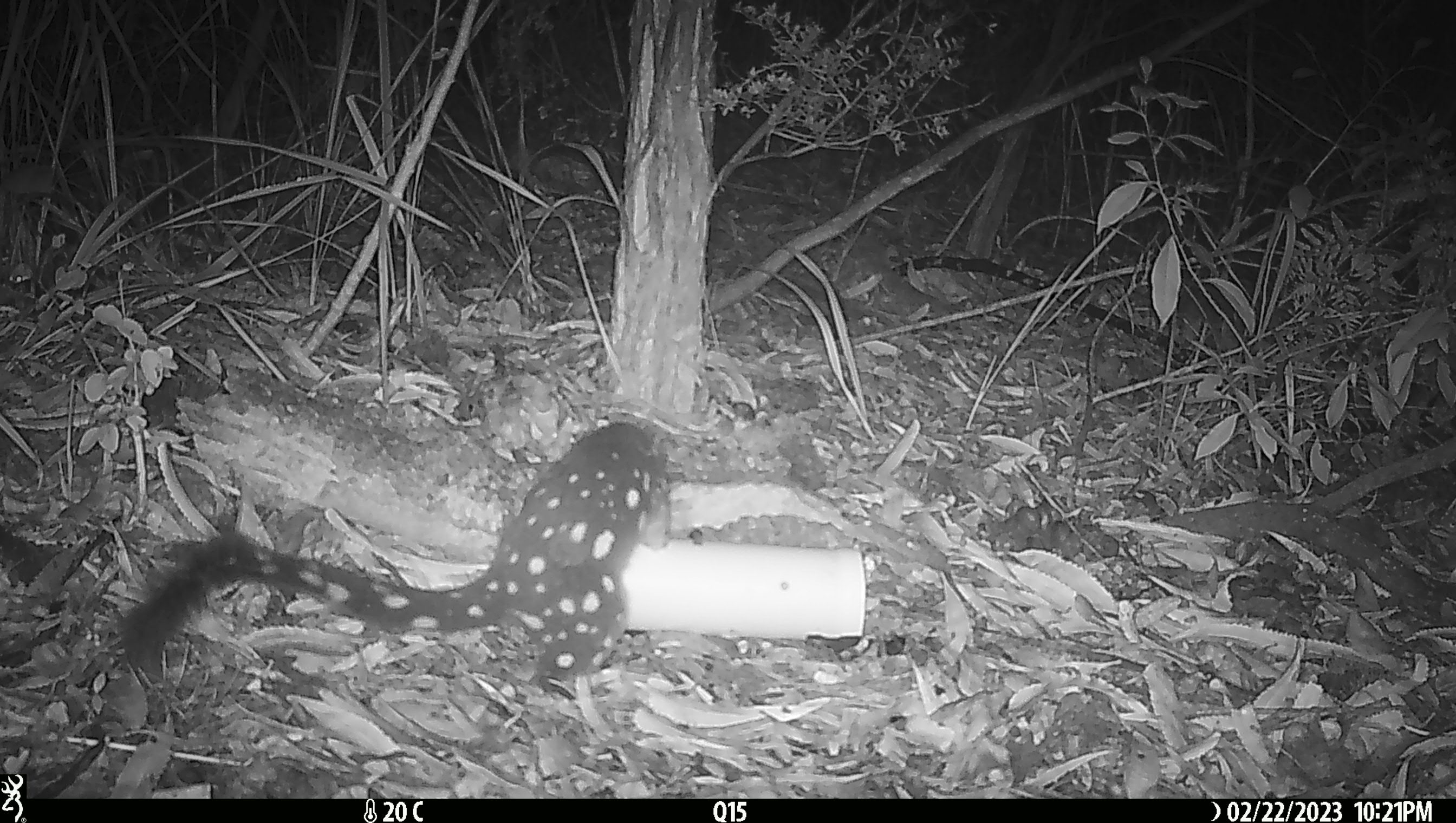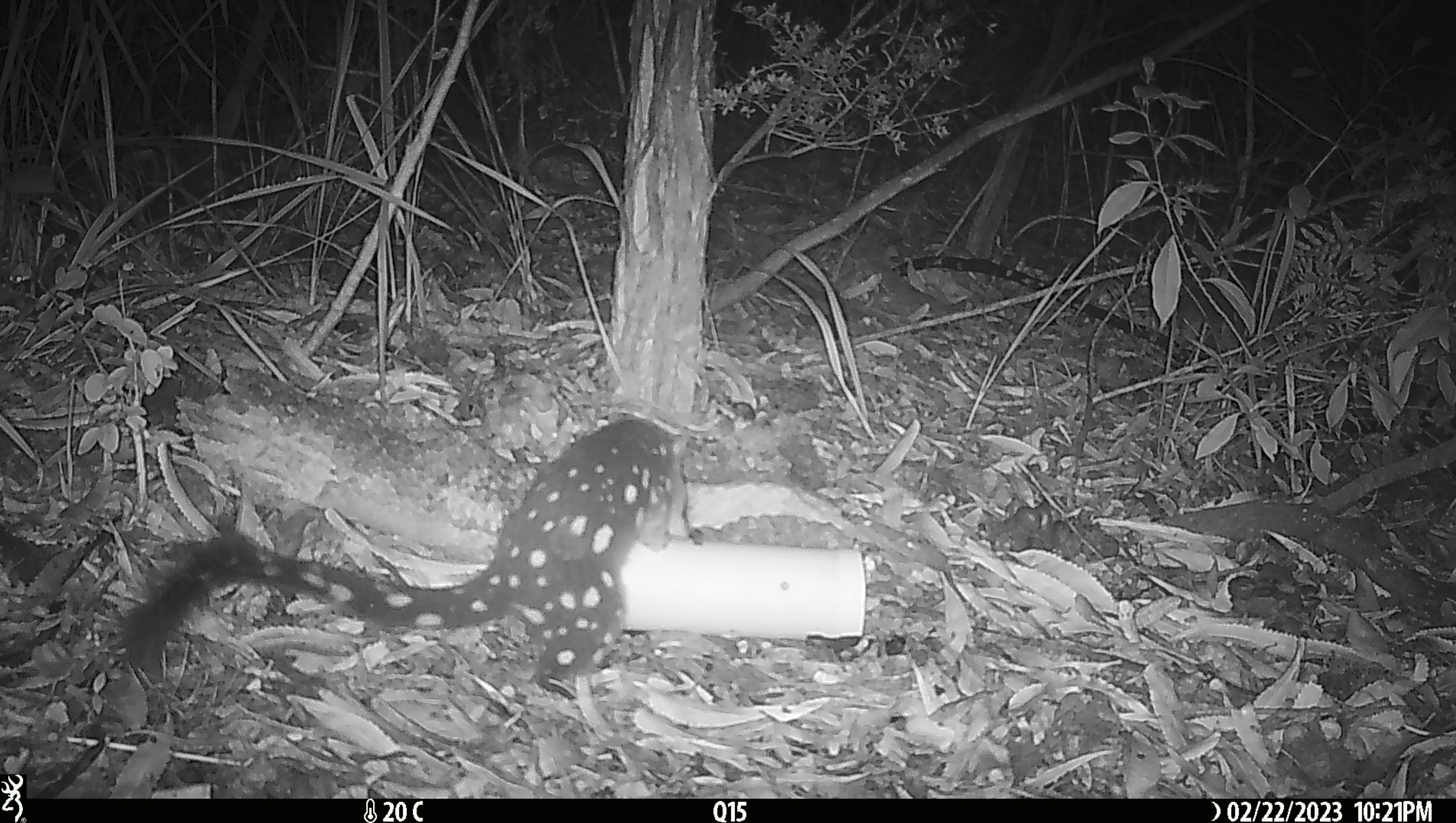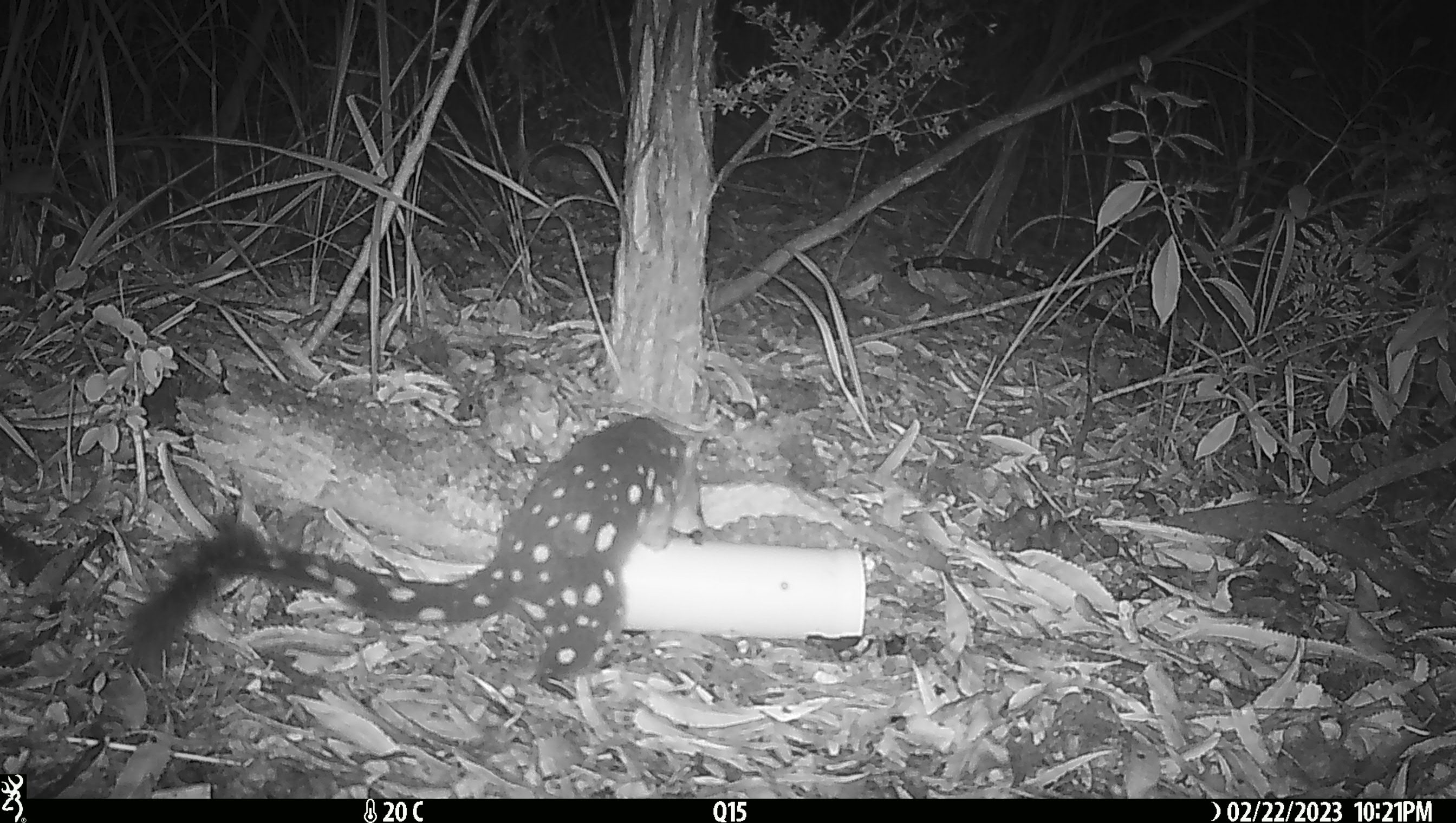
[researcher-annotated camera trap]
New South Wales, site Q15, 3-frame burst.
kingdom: Animalia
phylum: Chordata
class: Mammalia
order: Dasyuromorphia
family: Dasyuridae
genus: Dasyurus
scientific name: Dasyurus maculatus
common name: spotted-tailed quoll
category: quoll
Quoll (spotted-tailed quoll) (Dasyurus maculatus).